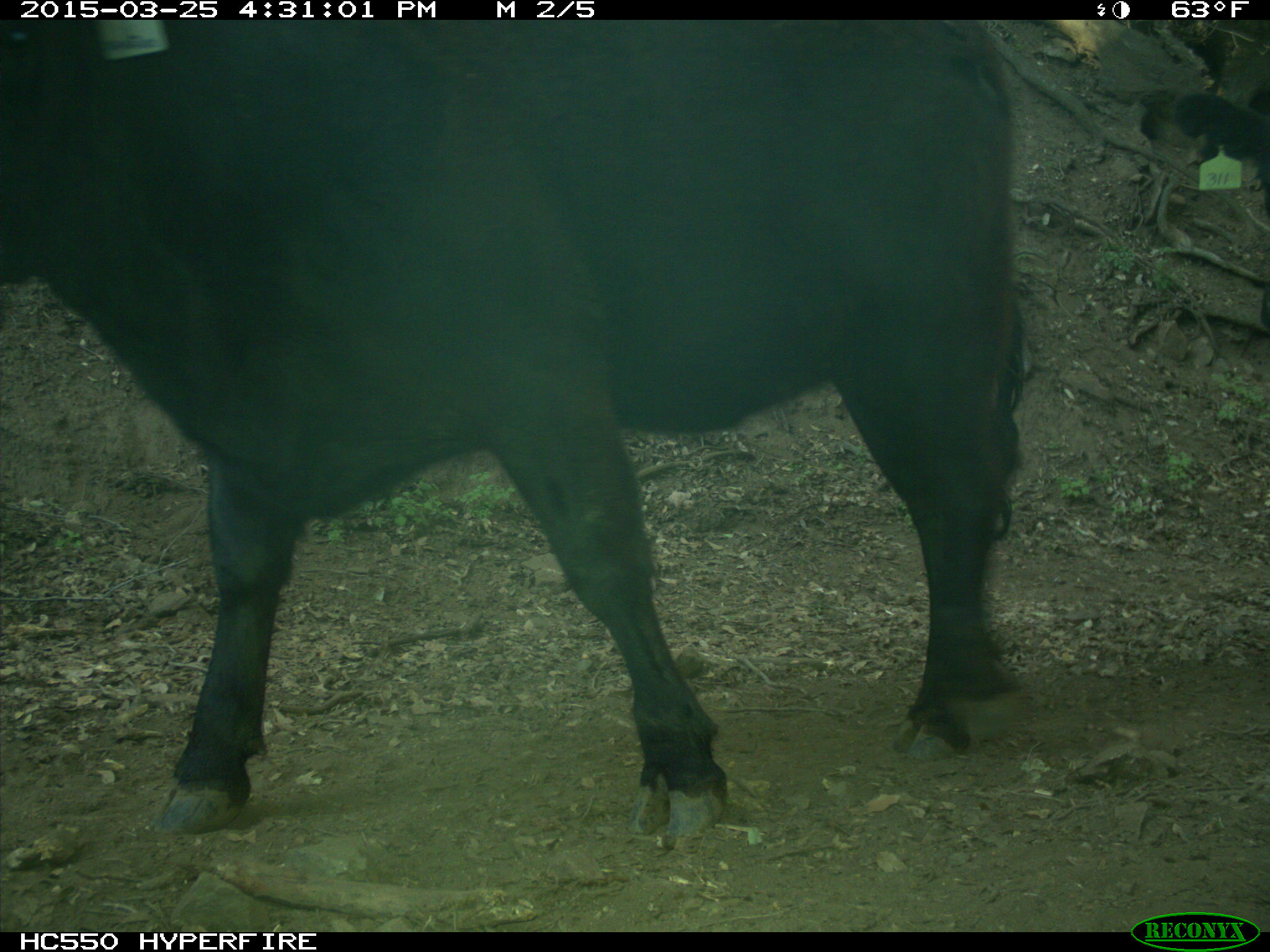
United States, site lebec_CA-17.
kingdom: Animalia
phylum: Chordata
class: Mammalia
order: Artiodactyla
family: Bovidae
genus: Bos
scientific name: Bos taurus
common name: domestic cow